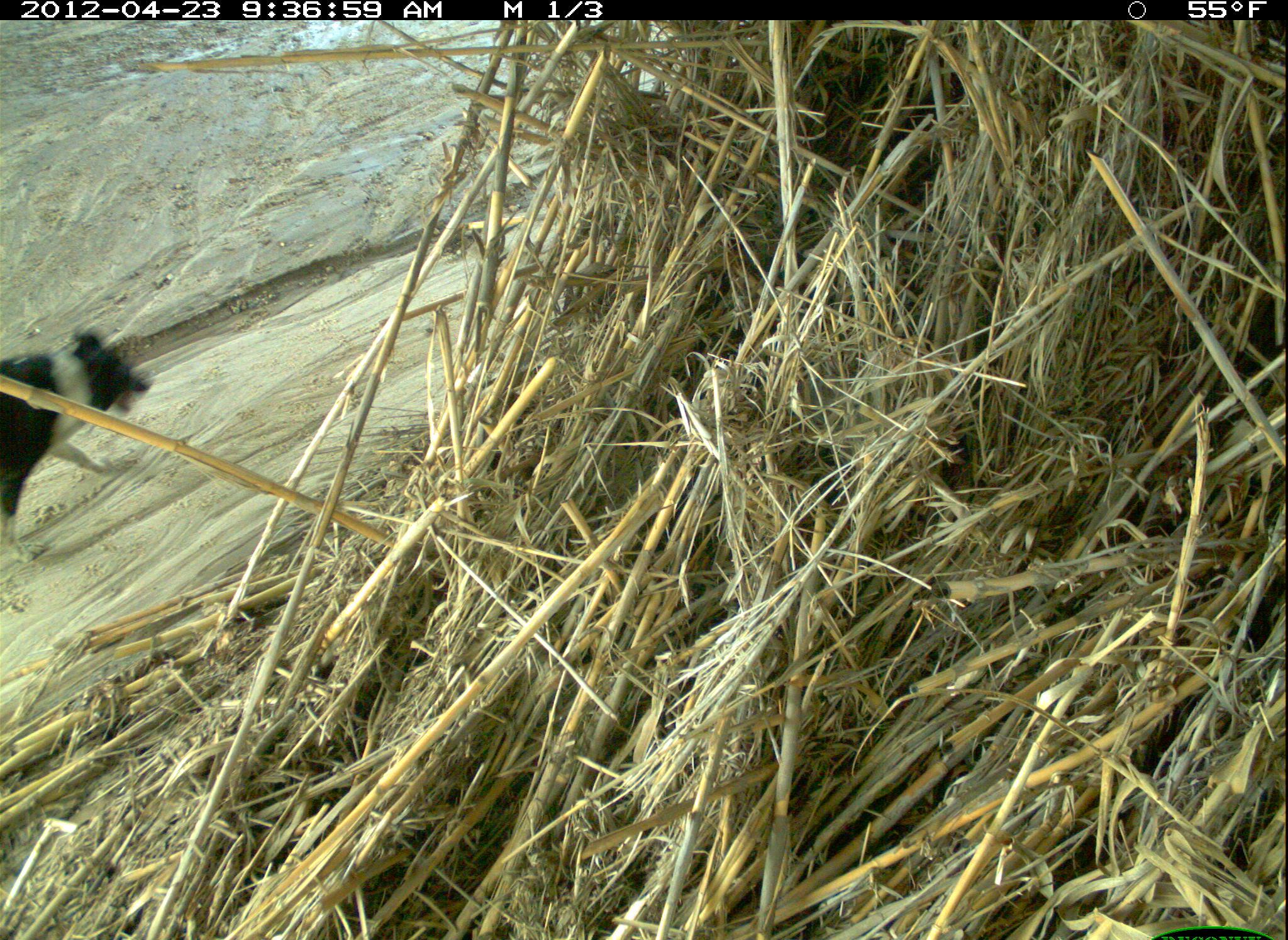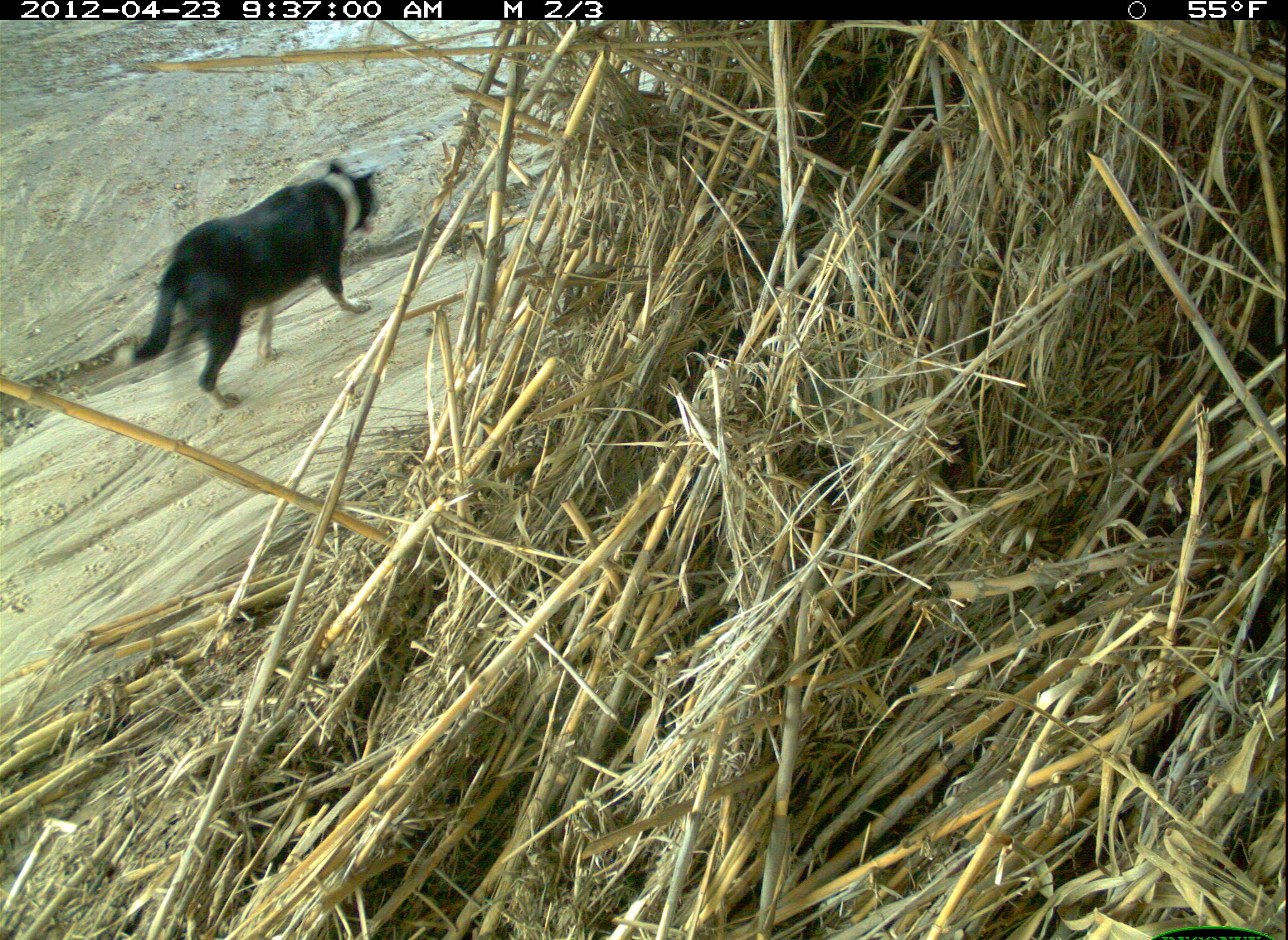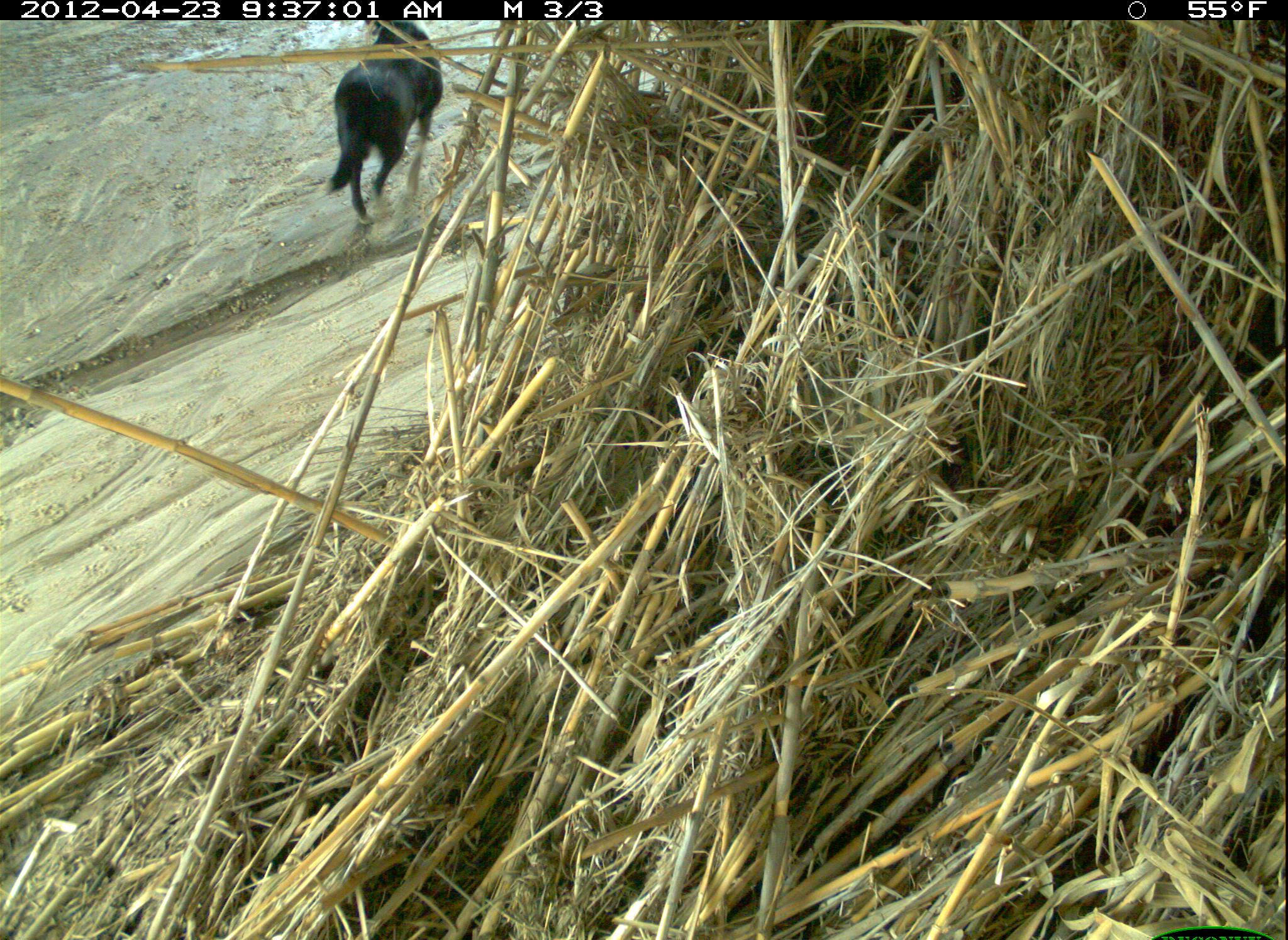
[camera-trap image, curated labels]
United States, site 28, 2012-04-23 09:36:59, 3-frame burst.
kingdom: Animalia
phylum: Chordata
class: Mammalia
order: Carnivora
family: Canidae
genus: Canis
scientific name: Canis familiaris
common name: domestic dog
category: dog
Dog (domestic dog) (Canis familiaris).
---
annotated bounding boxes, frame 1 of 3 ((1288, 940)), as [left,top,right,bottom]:
dog: [2,324,157,548]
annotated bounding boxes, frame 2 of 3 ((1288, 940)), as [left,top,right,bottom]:
dog: [118,158,382,425]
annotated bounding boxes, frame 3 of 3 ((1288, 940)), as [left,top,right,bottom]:
dog: [319,27,478,256]